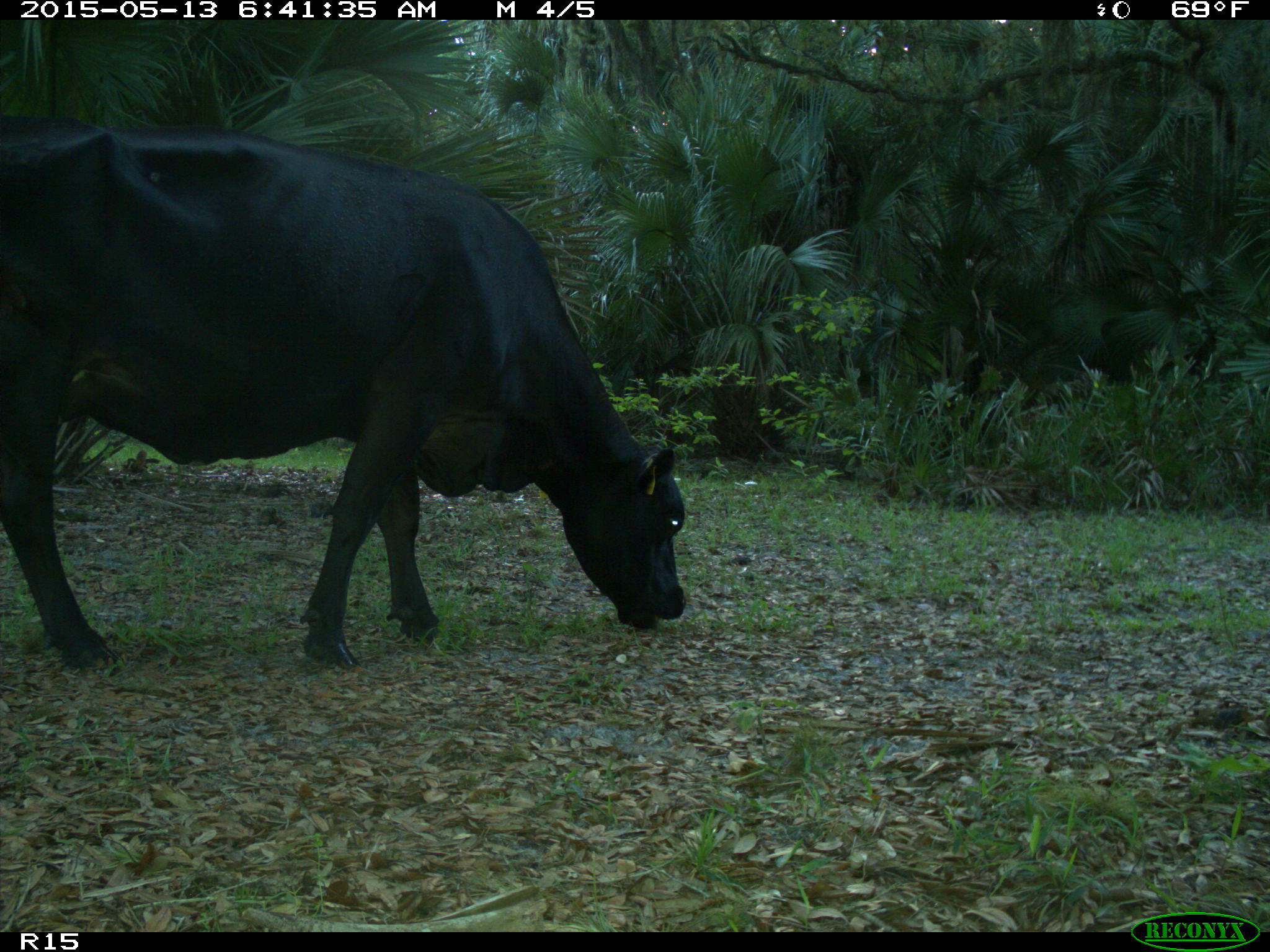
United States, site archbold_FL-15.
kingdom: Animalia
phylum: Chordata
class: Mammalia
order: Artiodactyla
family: Bovidae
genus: Bos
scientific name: Bos taurus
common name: domestic cow